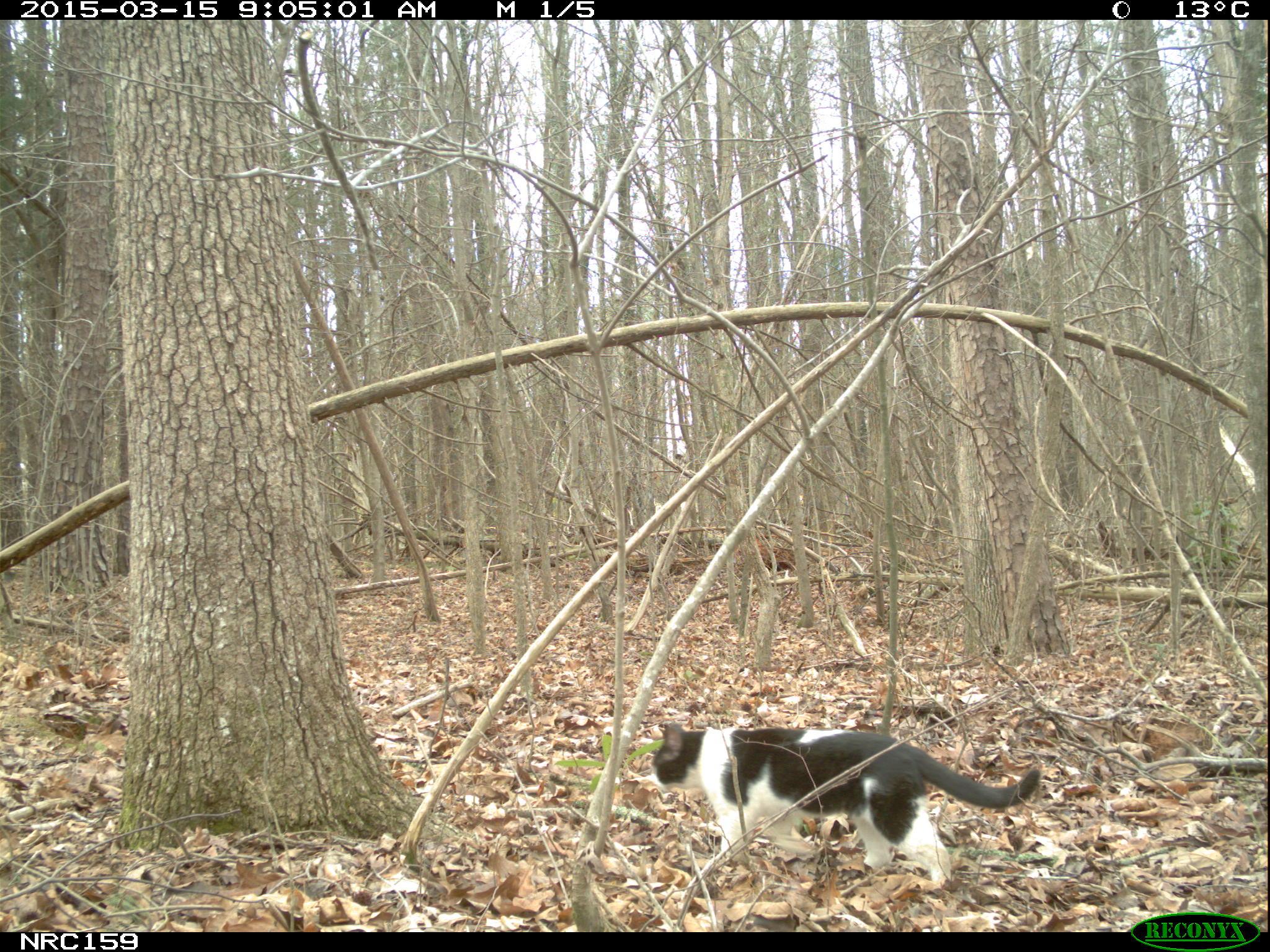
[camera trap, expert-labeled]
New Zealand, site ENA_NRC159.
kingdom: Animalia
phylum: Chordata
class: Mammalia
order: Carnivora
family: Felidae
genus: Felis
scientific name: Felis catus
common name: domestic cat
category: cat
Cat (domestic cat) (Felis catus).